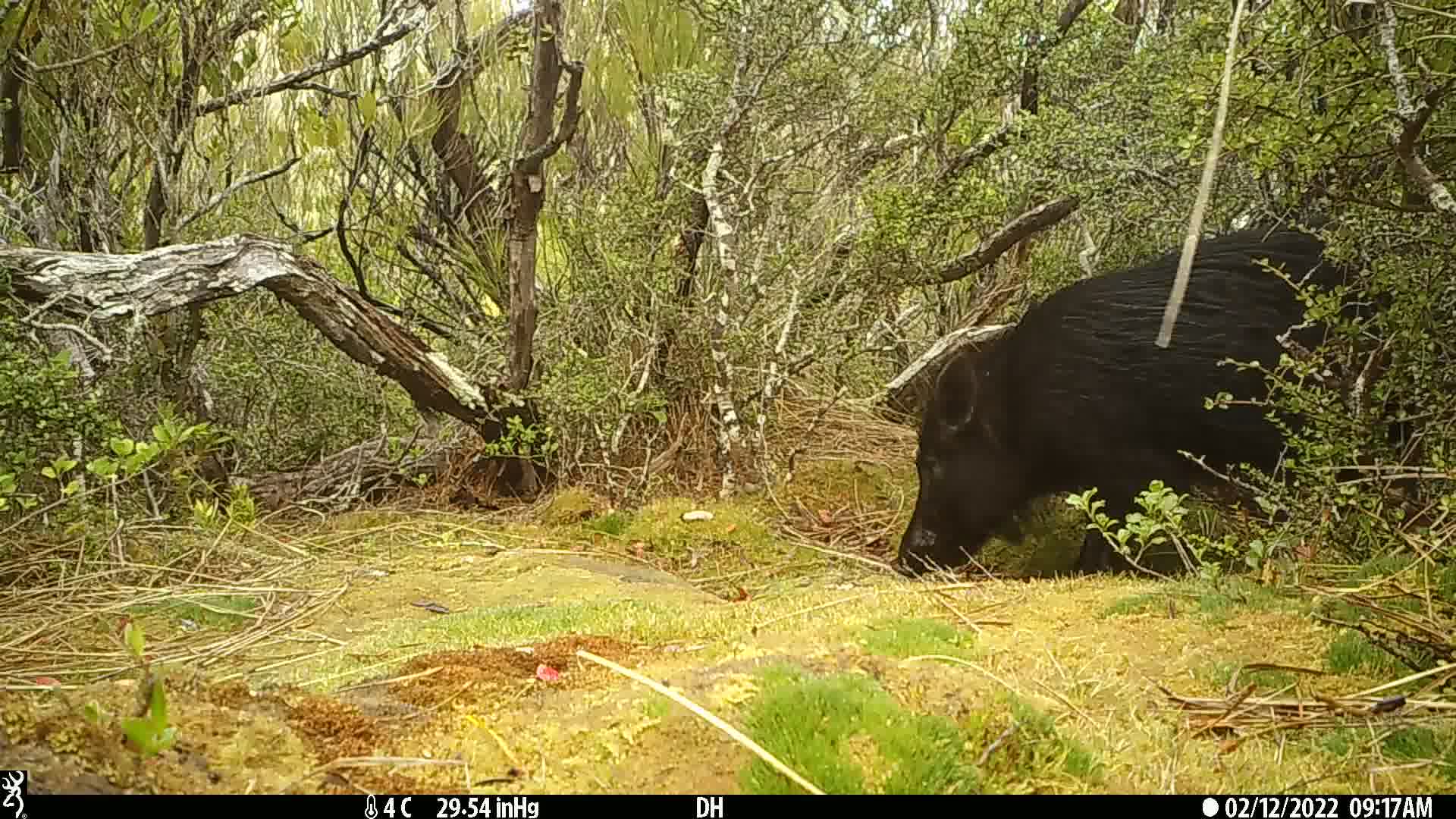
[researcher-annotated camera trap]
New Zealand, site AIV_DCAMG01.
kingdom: Animalia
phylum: Chordata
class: Mammalia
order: Artiodactyla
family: Suidae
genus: Sus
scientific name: Sus scrofa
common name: pig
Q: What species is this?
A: Pig (Sus scrofa).